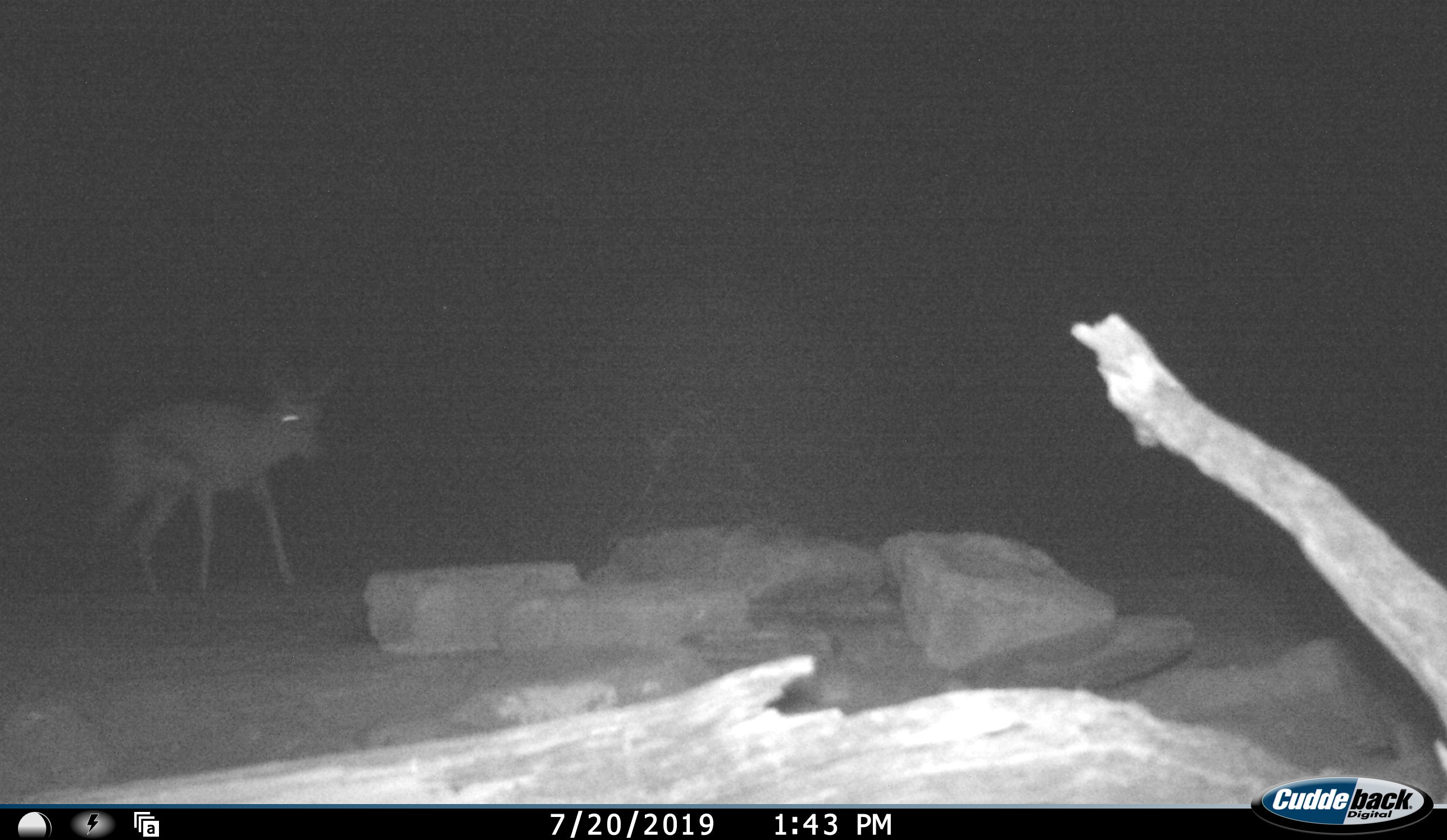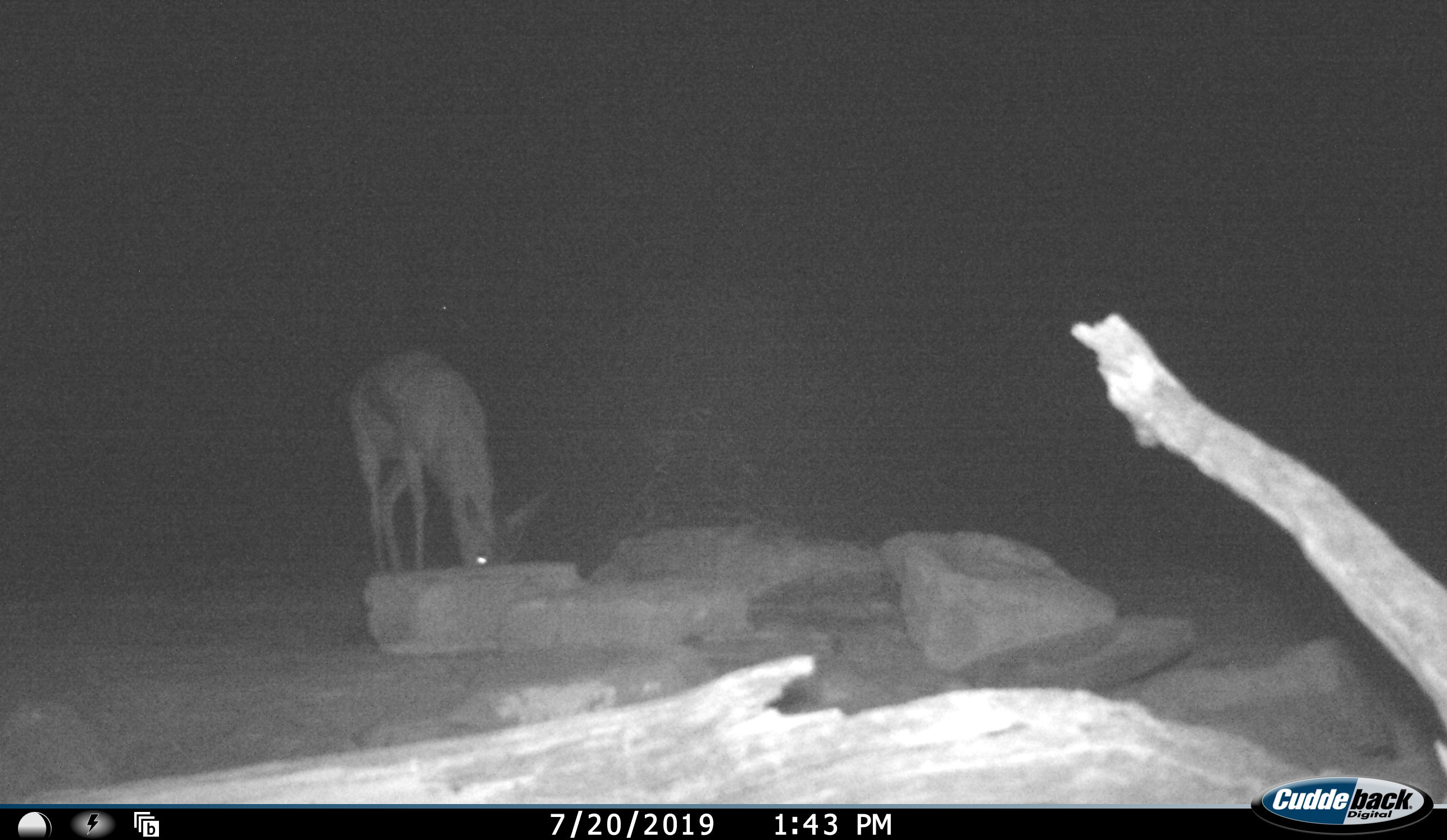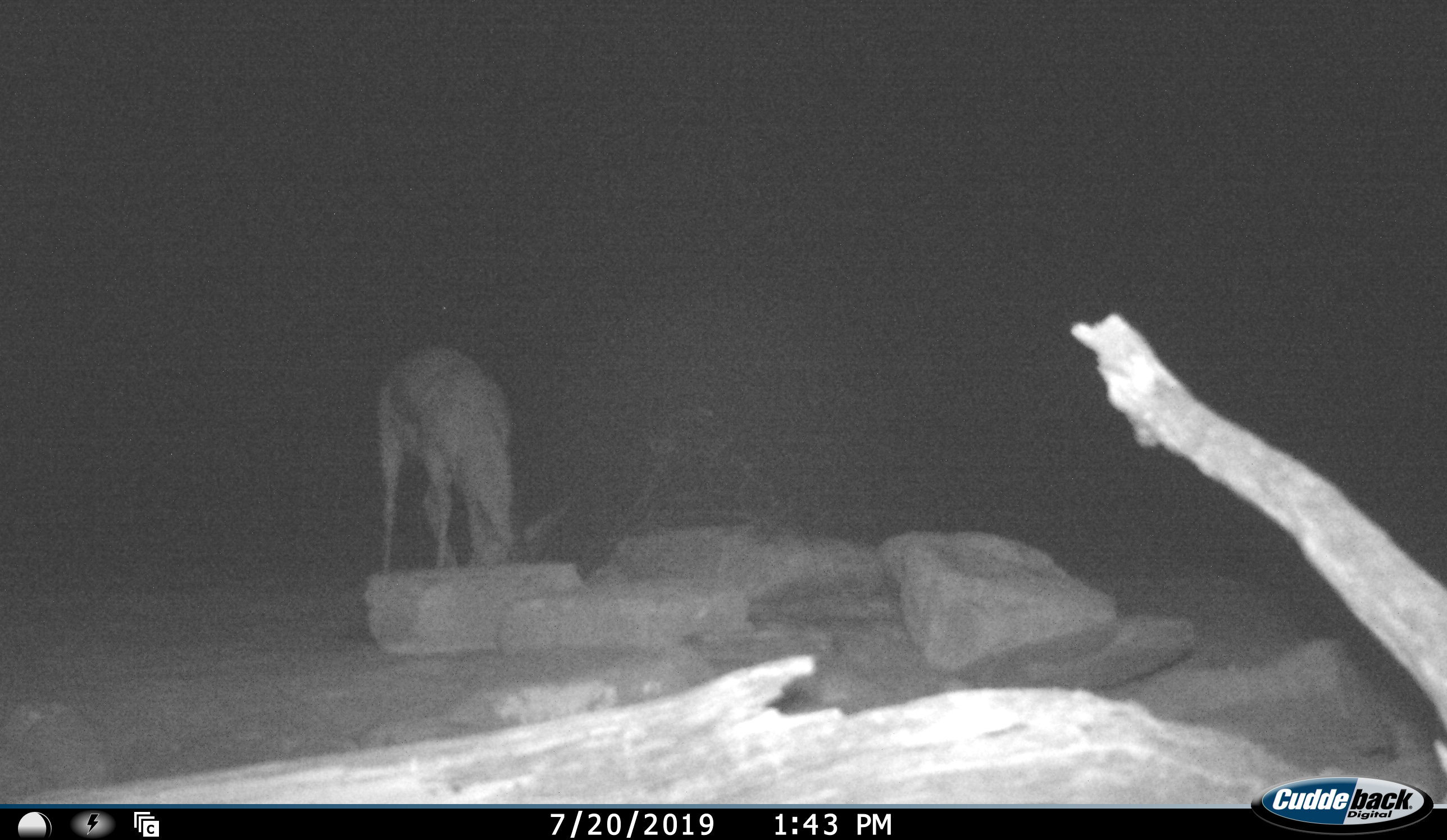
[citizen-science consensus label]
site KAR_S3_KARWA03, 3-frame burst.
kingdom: Animalia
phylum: Chordata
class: Mammalia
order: Artiodactyla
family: Bovidae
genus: Antidorcas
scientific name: Antidorcas marsupialis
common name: springbok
Springbok (Antidorcas marsupialis), count 1. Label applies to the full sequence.